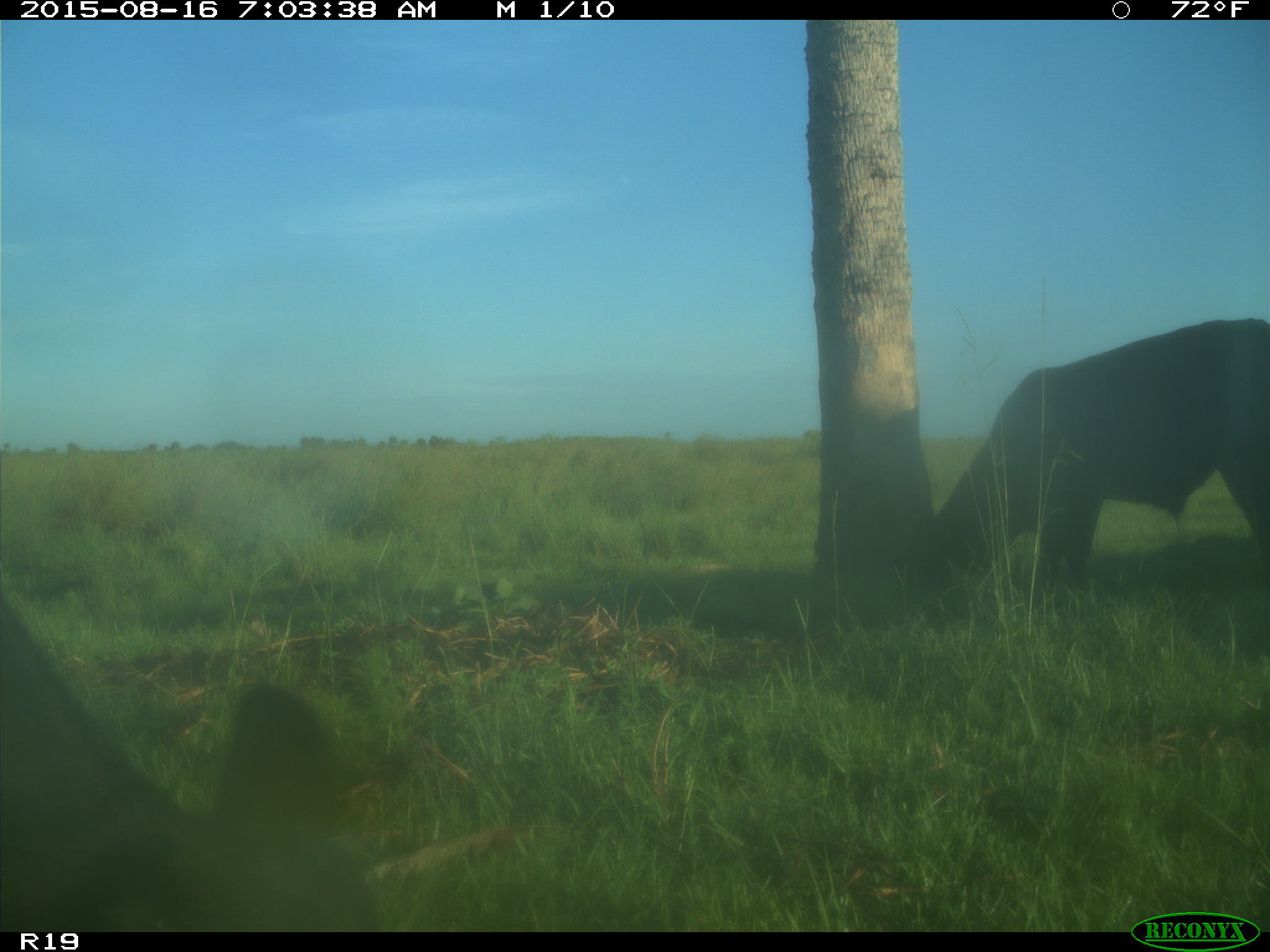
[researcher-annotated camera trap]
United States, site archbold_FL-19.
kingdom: Animalia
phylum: Chordata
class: Mammalia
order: Artiodactyla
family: Bovidae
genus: Bos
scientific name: Bos taurus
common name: domestic cow